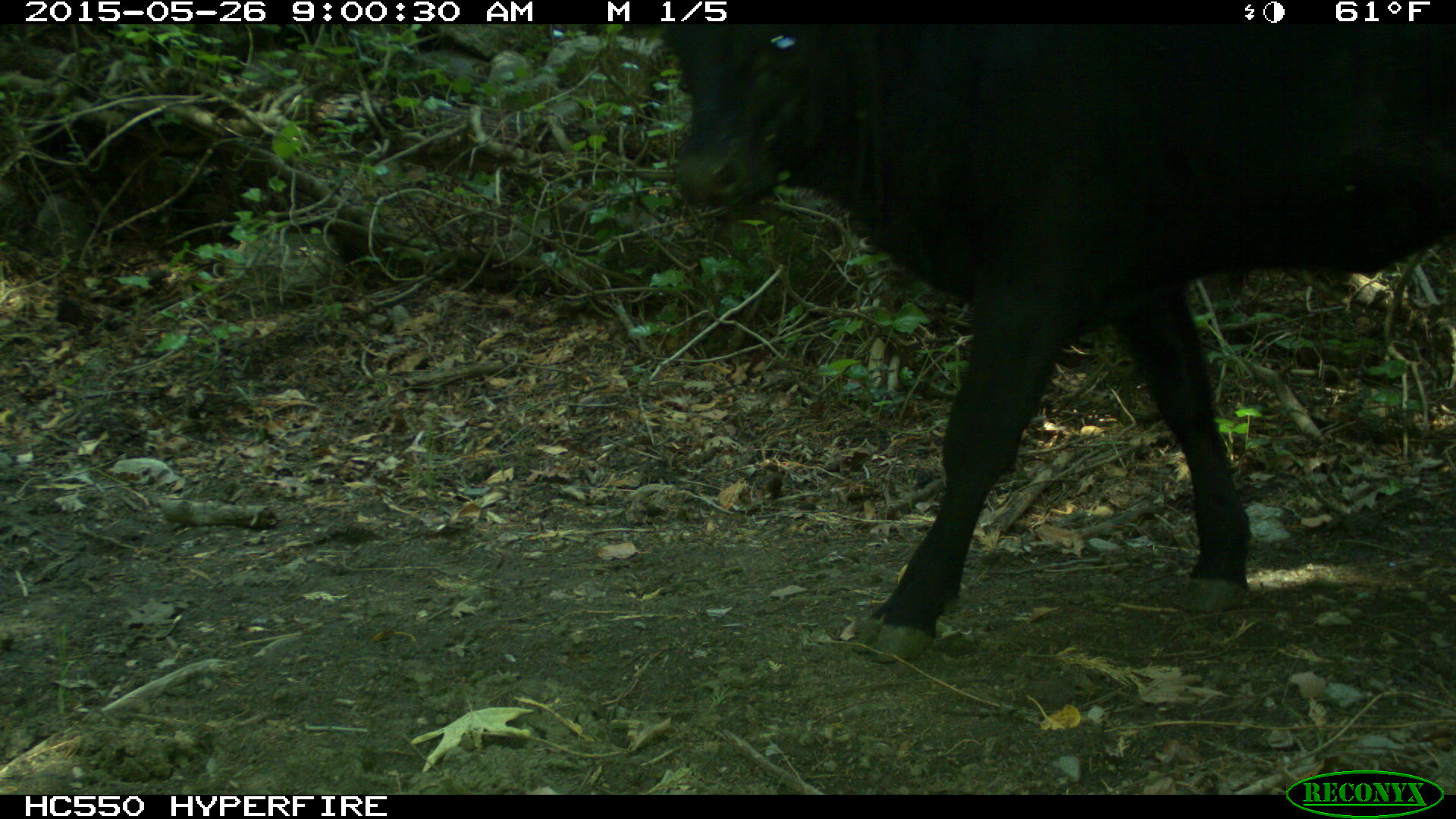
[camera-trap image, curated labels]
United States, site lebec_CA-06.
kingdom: Animalia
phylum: Chordata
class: Mammalia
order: Artiodactyla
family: Bovidae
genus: Bos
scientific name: Bos taurus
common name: domestic cow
Bos taurus (domestic cow).